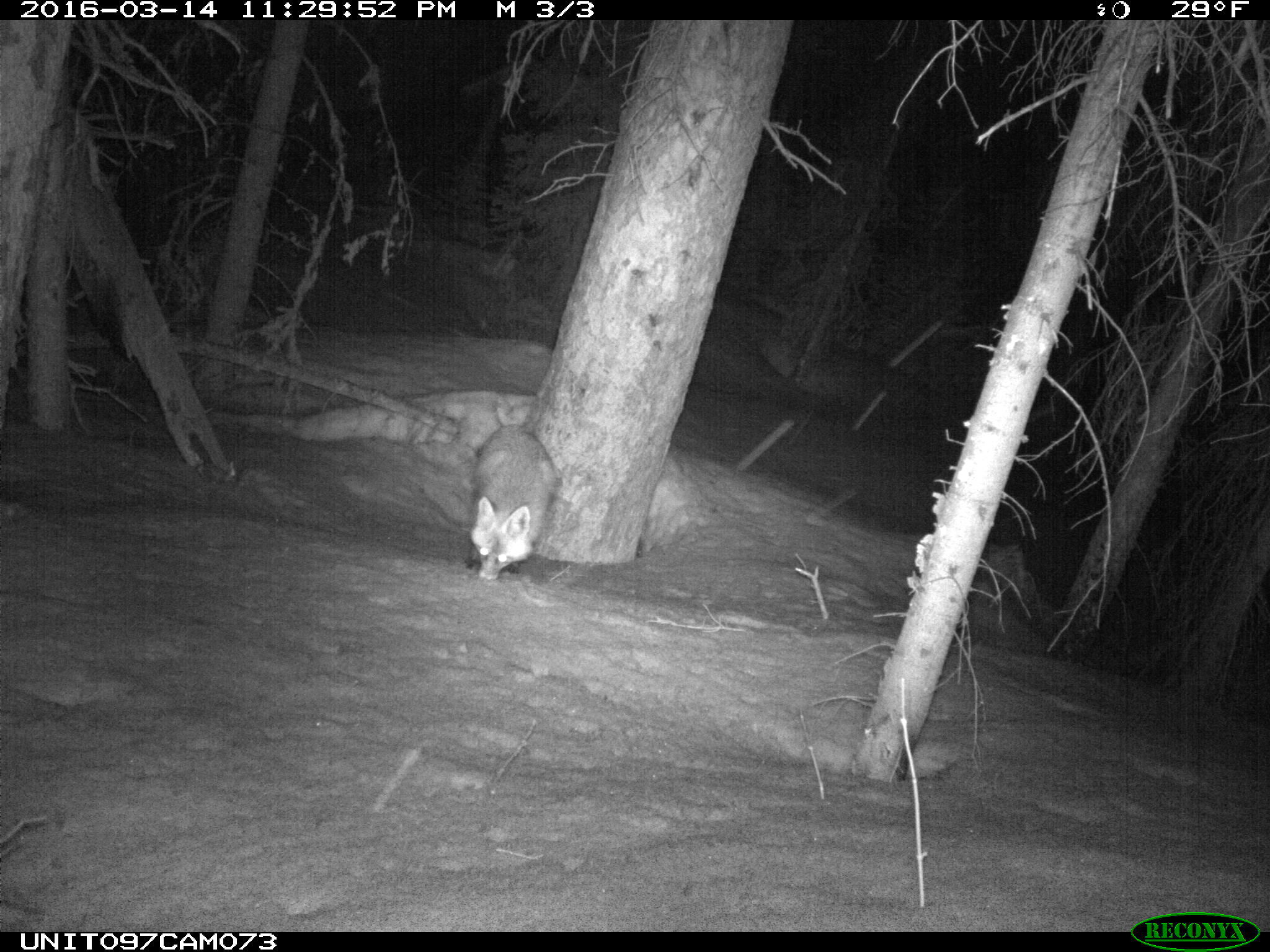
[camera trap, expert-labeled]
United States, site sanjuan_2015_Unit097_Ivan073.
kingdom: Animalia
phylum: Chordata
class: Mammalia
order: Carnivora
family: Canidae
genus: Vulpes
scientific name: Vulpes vulpes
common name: red fox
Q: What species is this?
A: Vulpes vulpes (red fox).